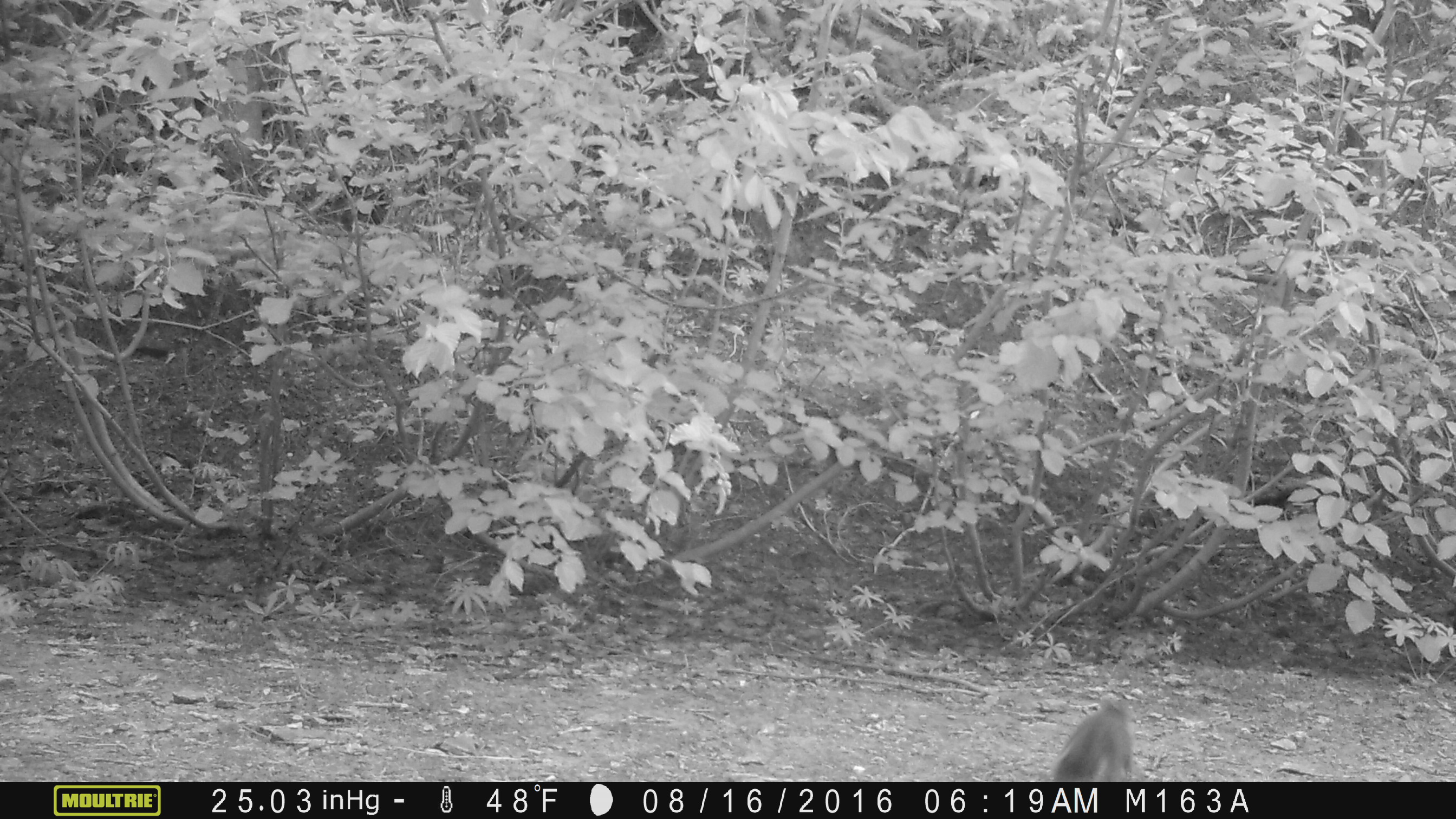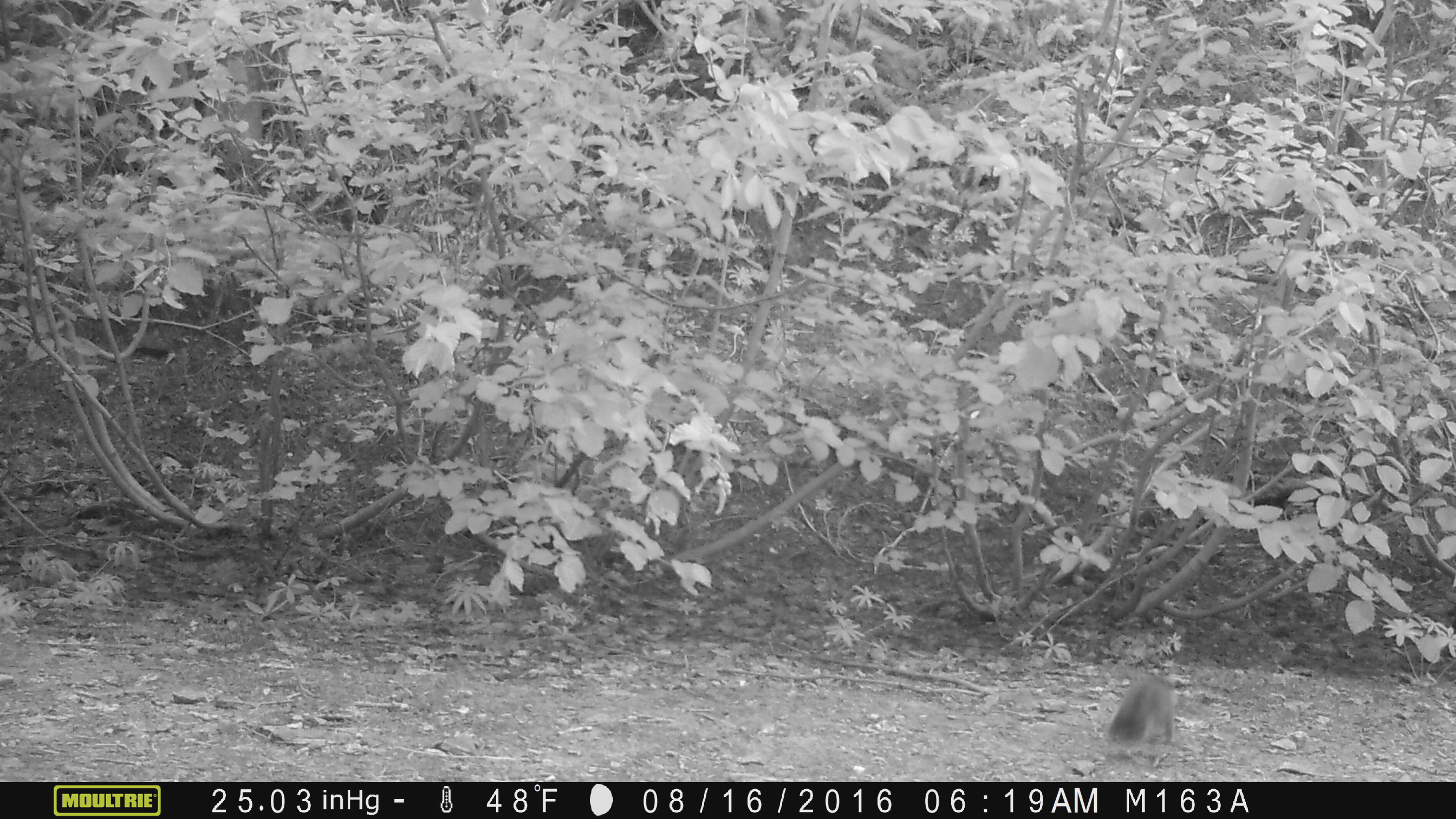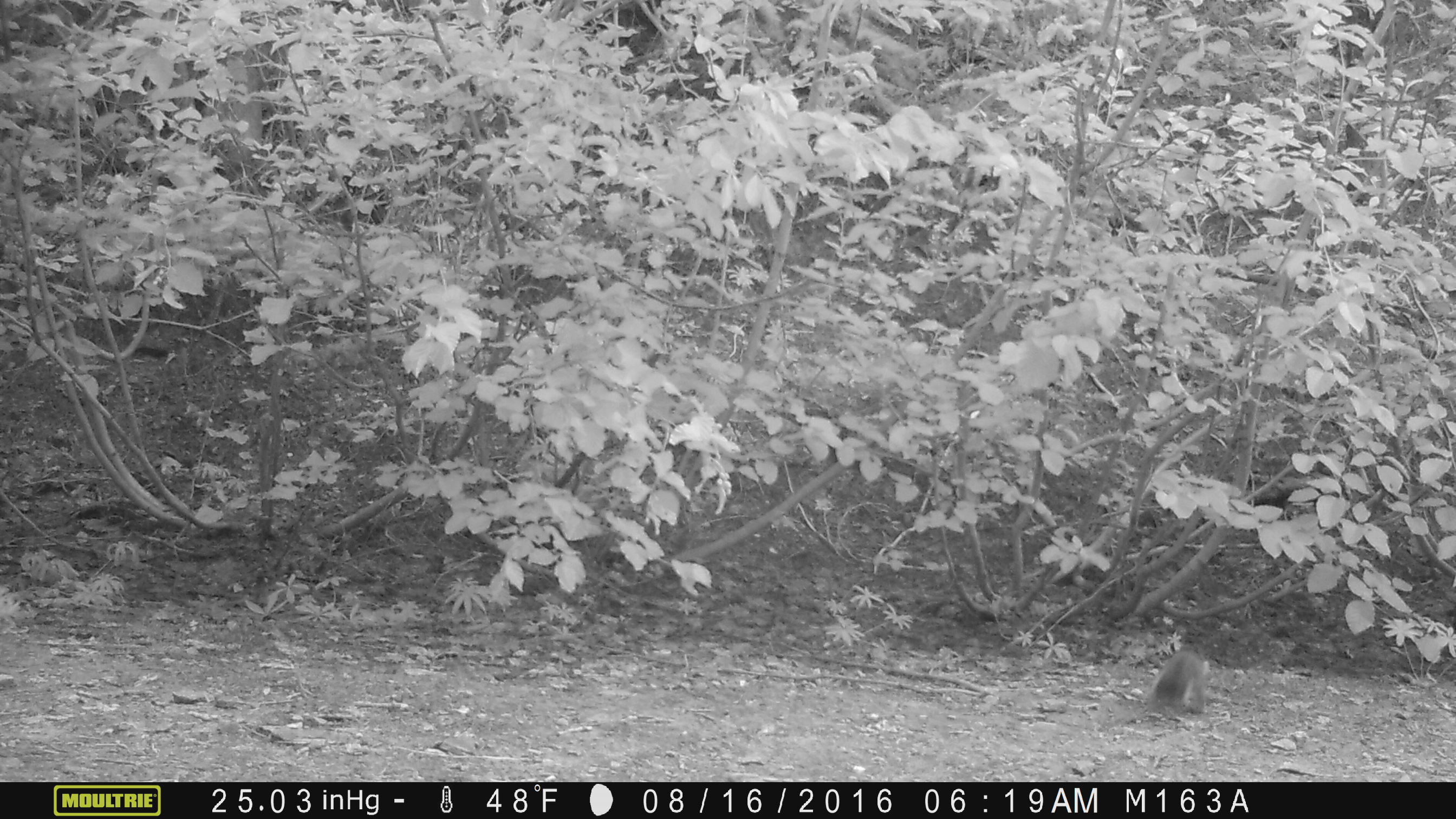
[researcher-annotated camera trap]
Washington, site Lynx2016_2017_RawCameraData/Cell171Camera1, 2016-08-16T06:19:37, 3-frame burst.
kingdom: Animalia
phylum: Chordata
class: Mammalia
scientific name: Mammalia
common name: small mammal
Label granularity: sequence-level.